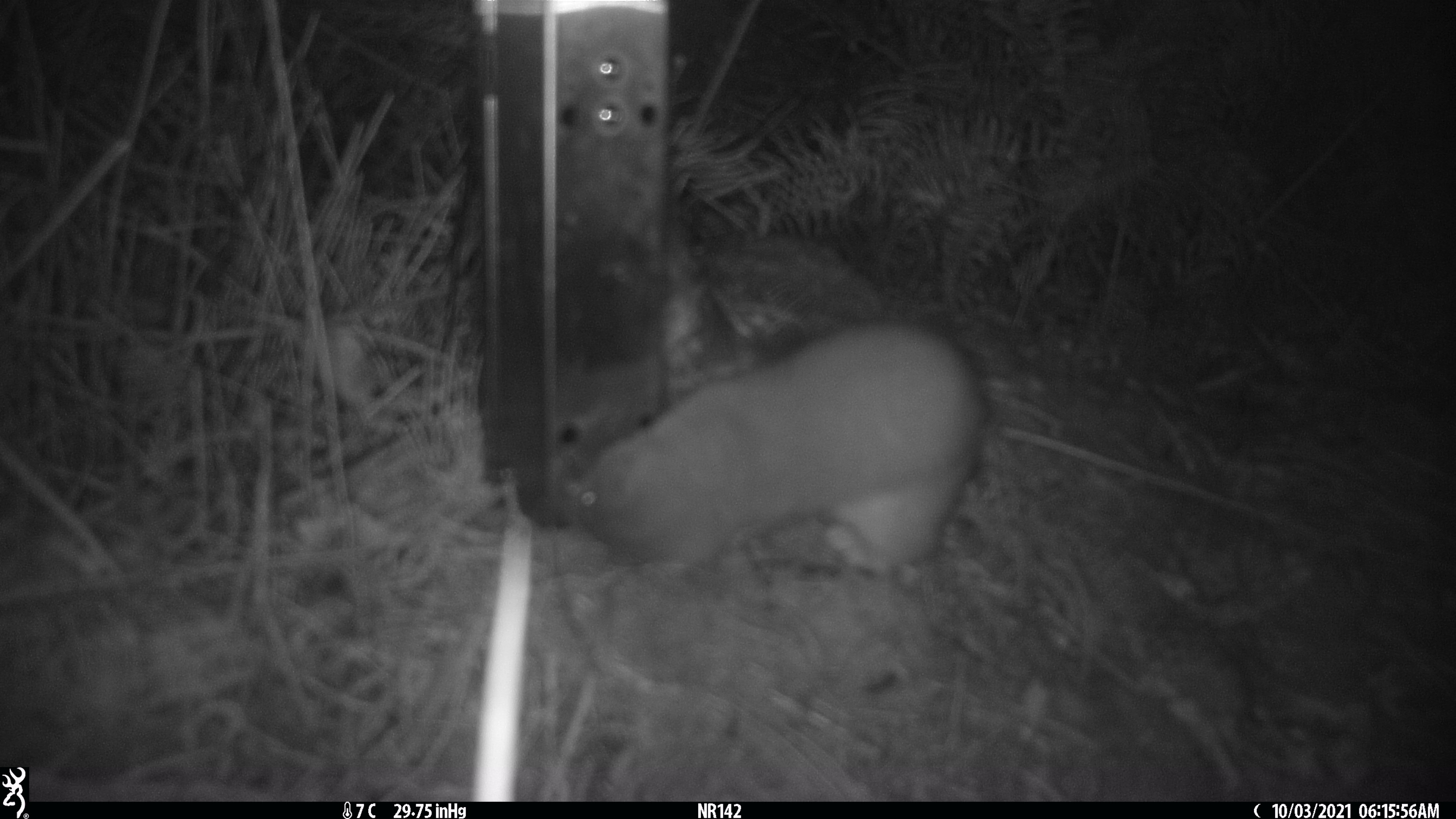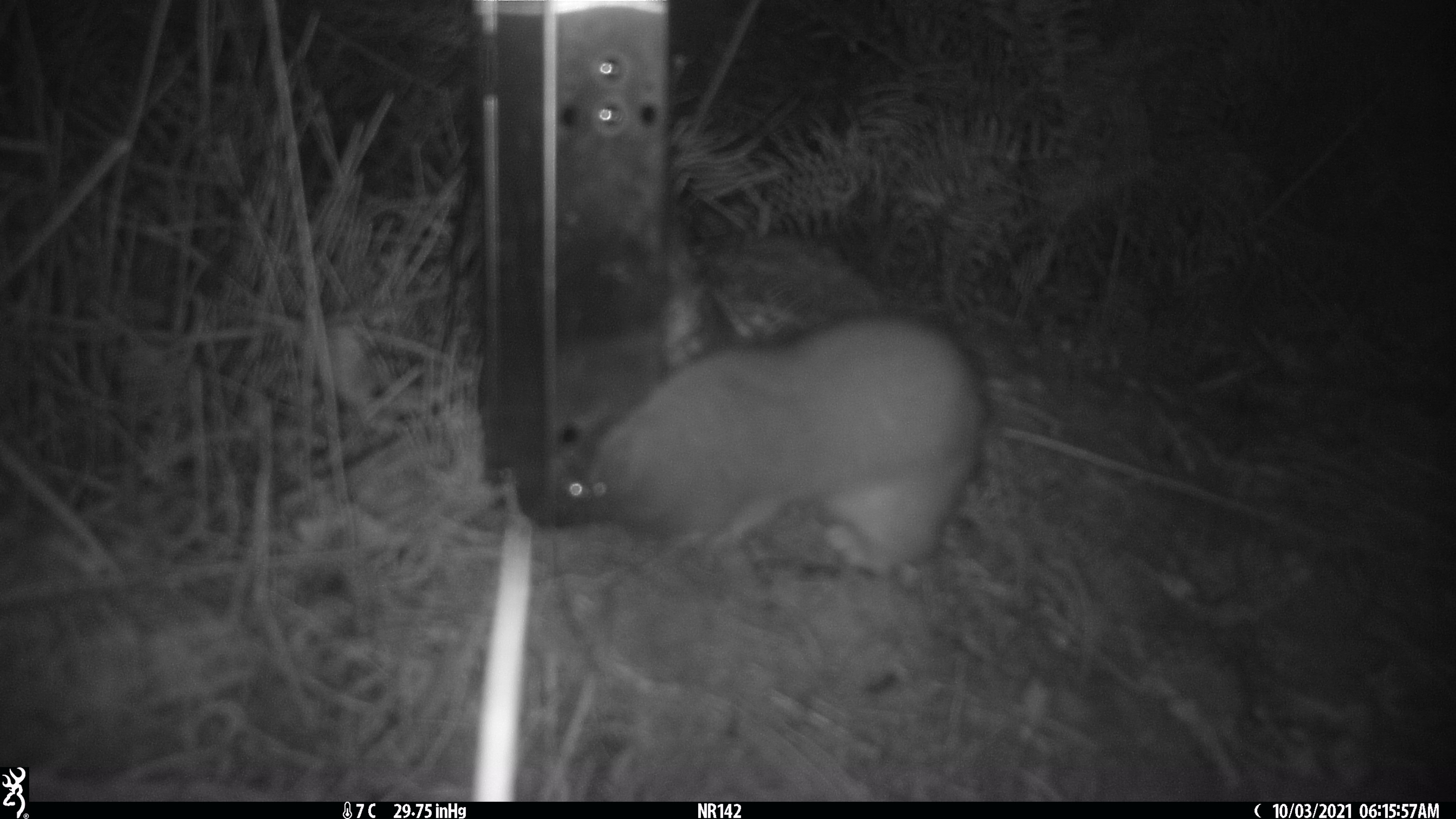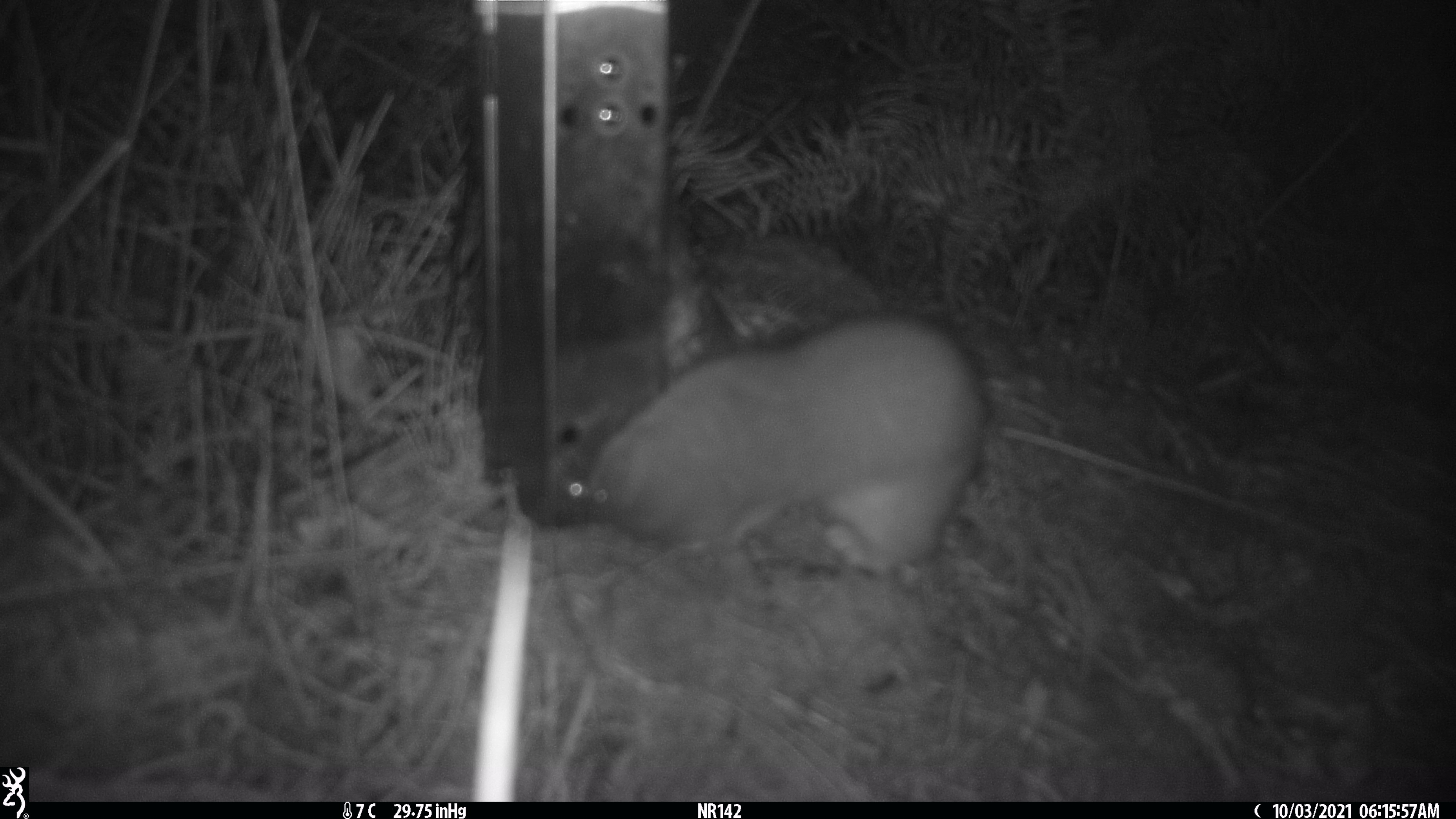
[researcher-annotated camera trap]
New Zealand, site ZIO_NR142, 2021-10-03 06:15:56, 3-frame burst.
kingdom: Animalia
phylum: Chordata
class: Mammalia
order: Carnivora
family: Mustelidae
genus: Mustela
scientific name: Mustela erminea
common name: stoat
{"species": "stoat (Mustela erminea)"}